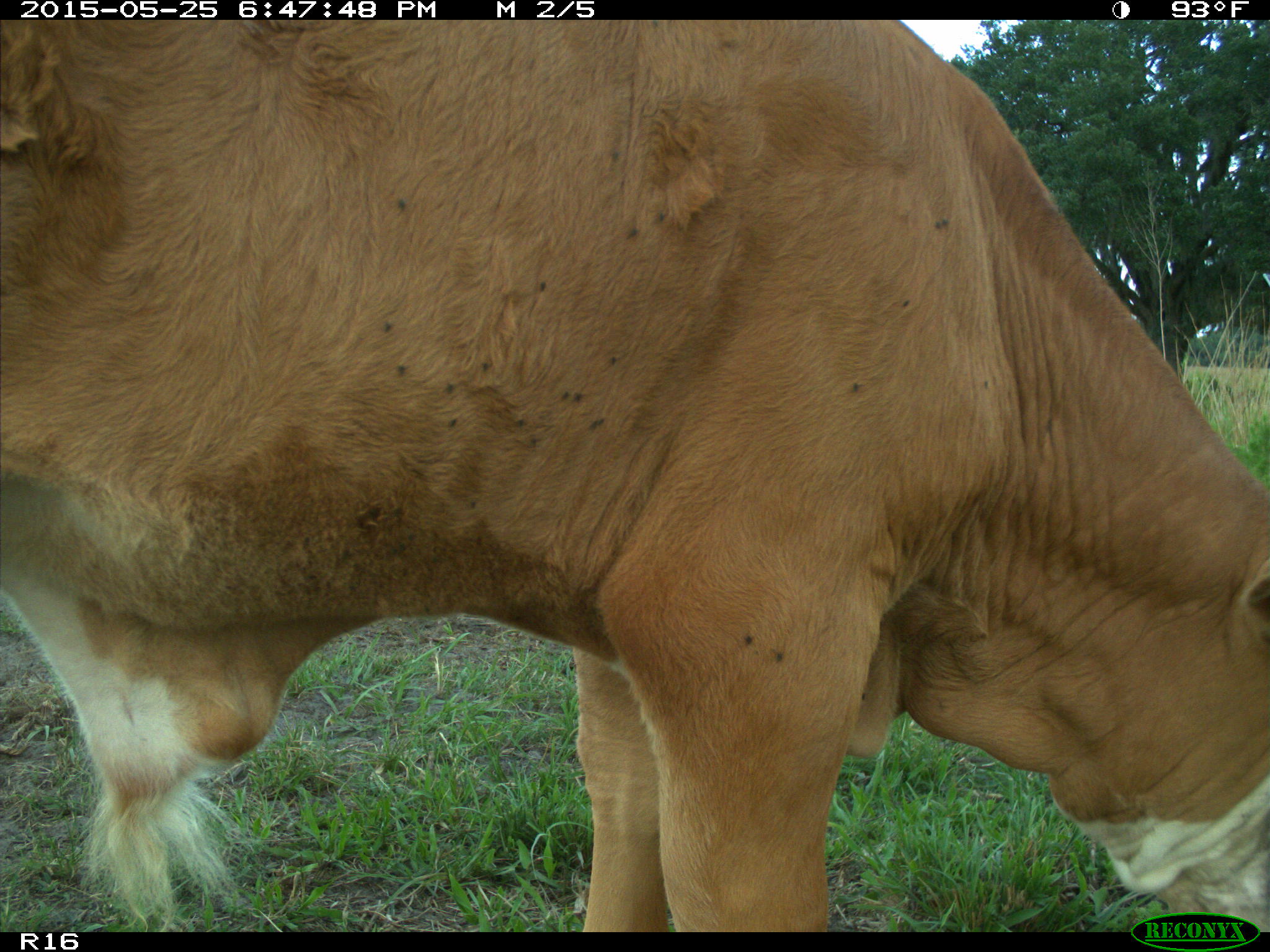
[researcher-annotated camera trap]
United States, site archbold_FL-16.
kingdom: Animalia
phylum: Chordata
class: Mammalia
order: Artiodactyla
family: Bovidae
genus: Bos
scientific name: Bos taurus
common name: domestic cow